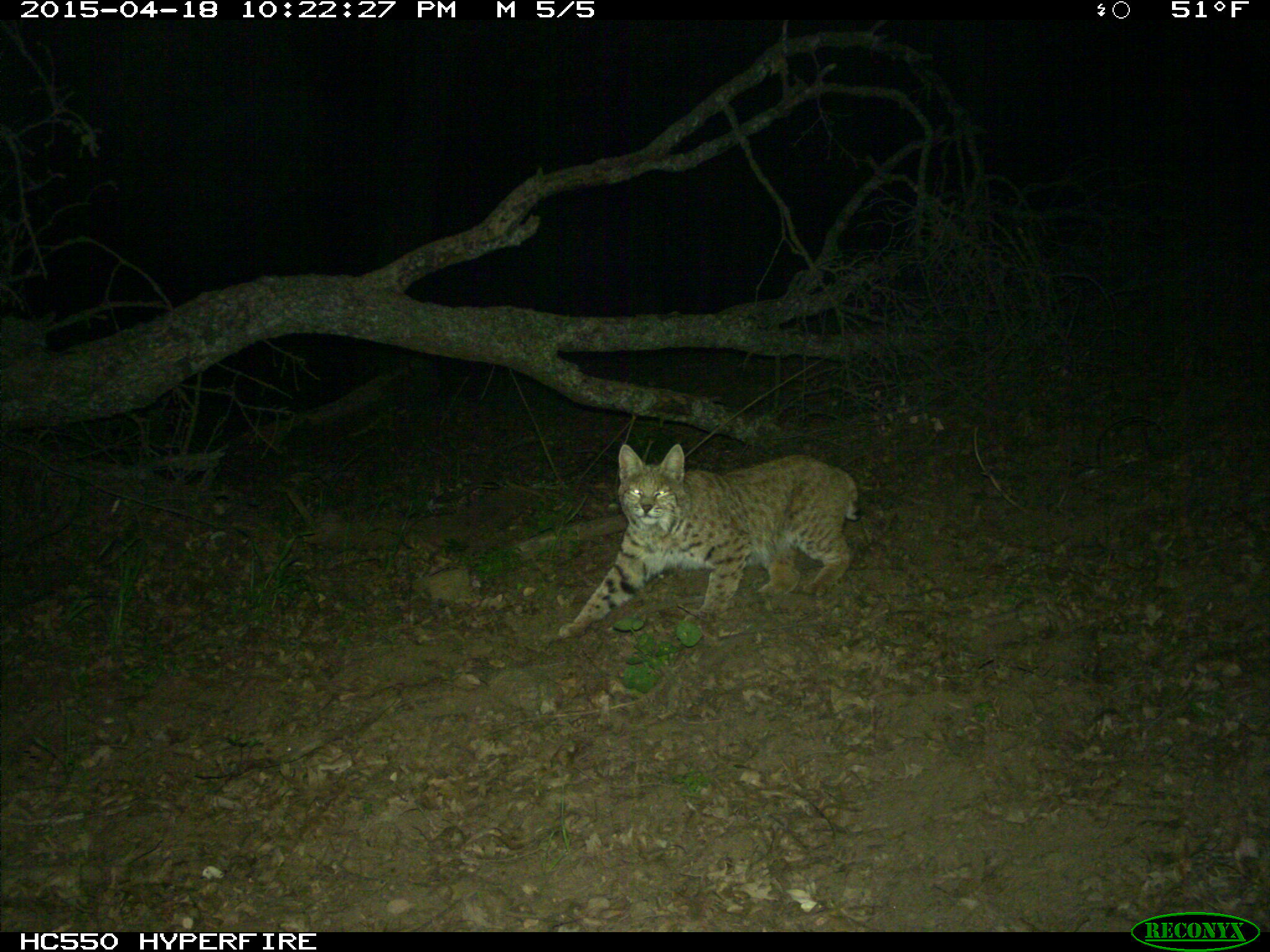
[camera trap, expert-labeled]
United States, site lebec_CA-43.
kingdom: Animalia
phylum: Chordata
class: Mammalia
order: Carnivora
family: Felidae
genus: Lynx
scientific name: Lynx rufus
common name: bobcat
Lynx rufus (bobcat).